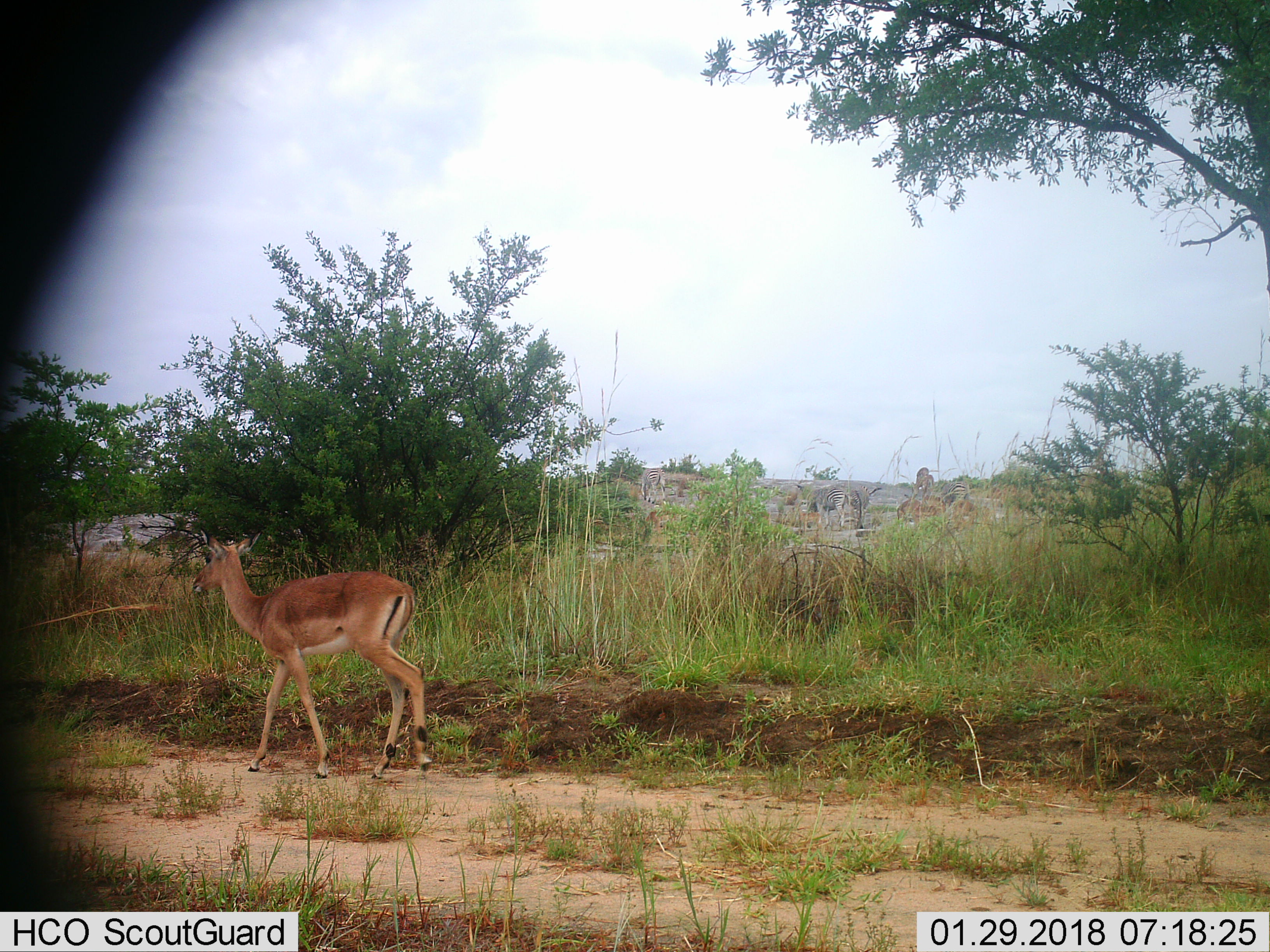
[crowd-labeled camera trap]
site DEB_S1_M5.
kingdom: Animalia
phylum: Chordata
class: Mammalia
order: Artiodactyla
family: Bovidae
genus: Aepyceros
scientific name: Aepyceros melampus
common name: impala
Impala (Aepyceros melampus), count 1. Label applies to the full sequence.